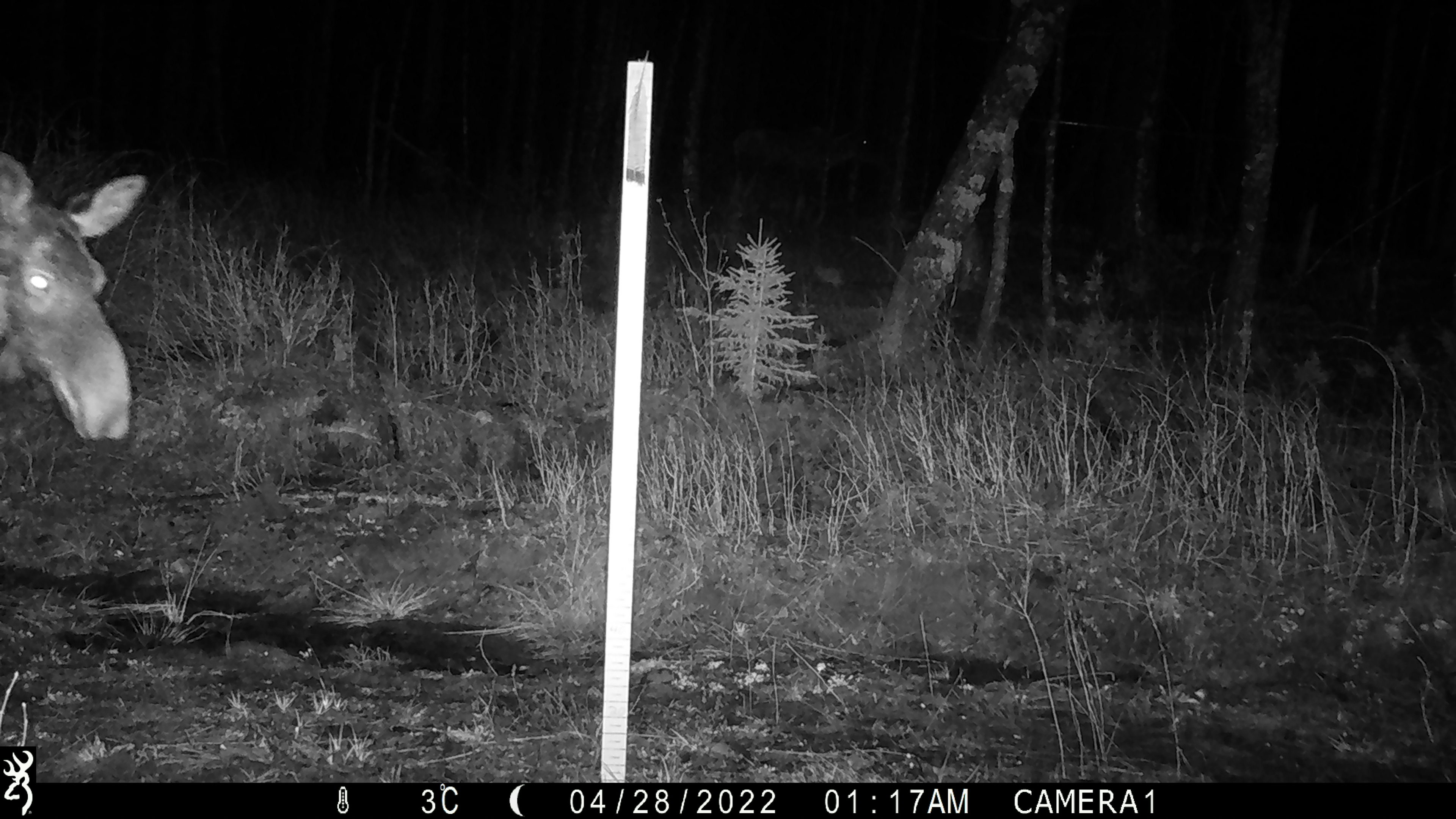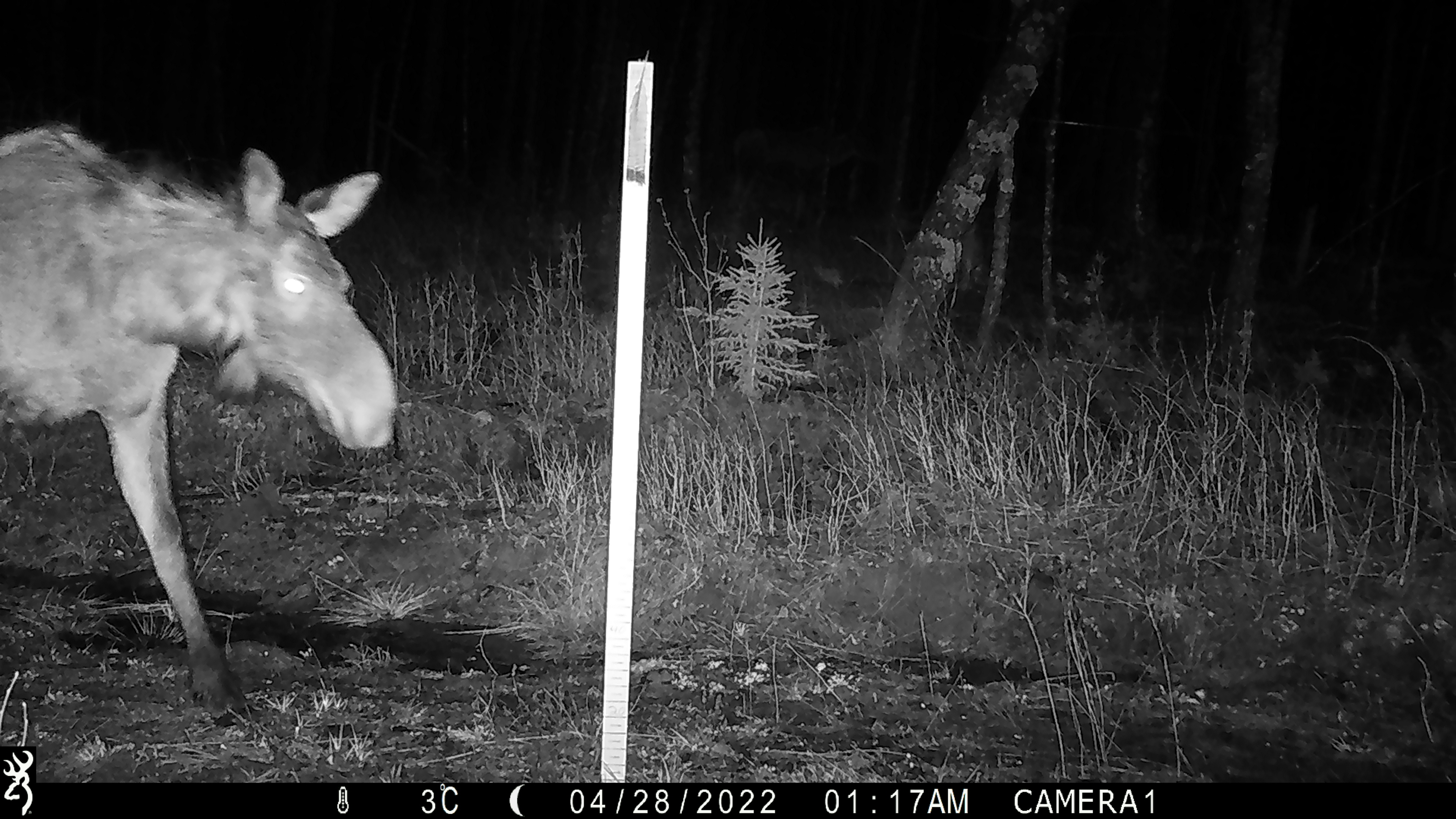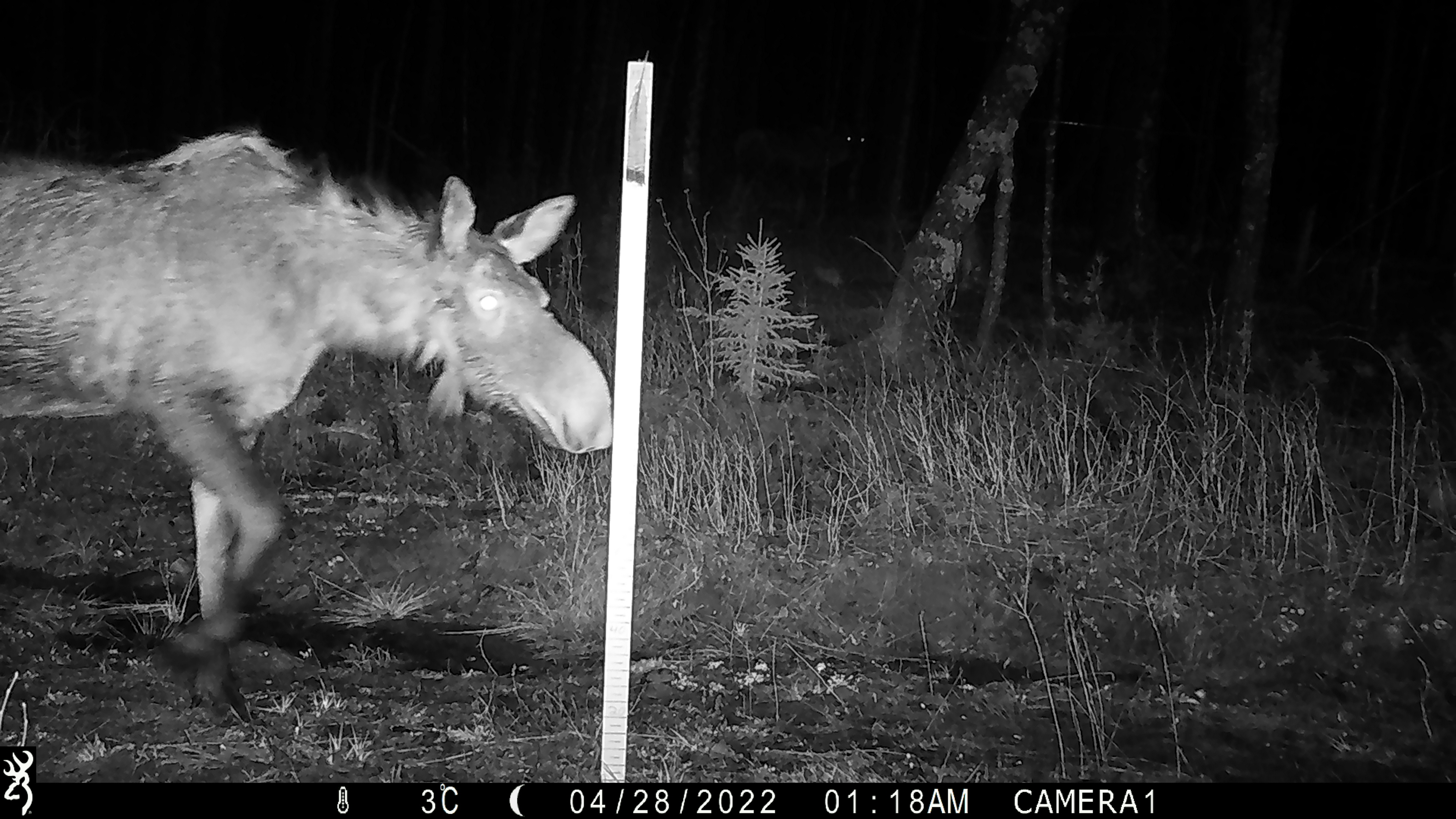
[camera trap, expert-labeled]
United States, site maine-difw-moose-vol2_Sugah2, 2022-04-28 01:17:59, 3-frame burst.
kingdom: Animalia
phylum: Chordata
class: Mammalia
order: Artiodactyla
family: Cervidae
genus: Alces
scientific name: Alces alces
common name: moose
Moose (Alces alces).